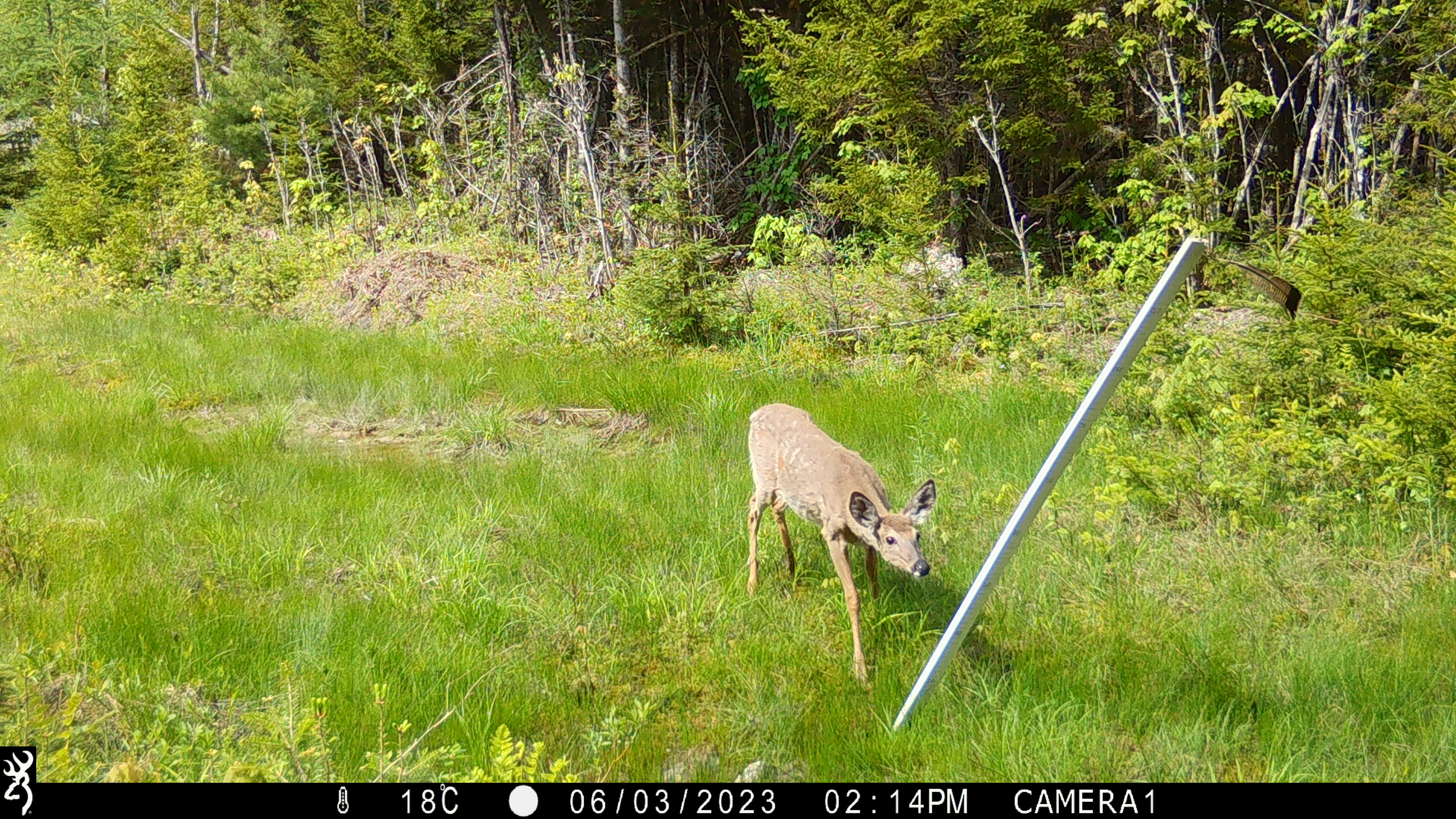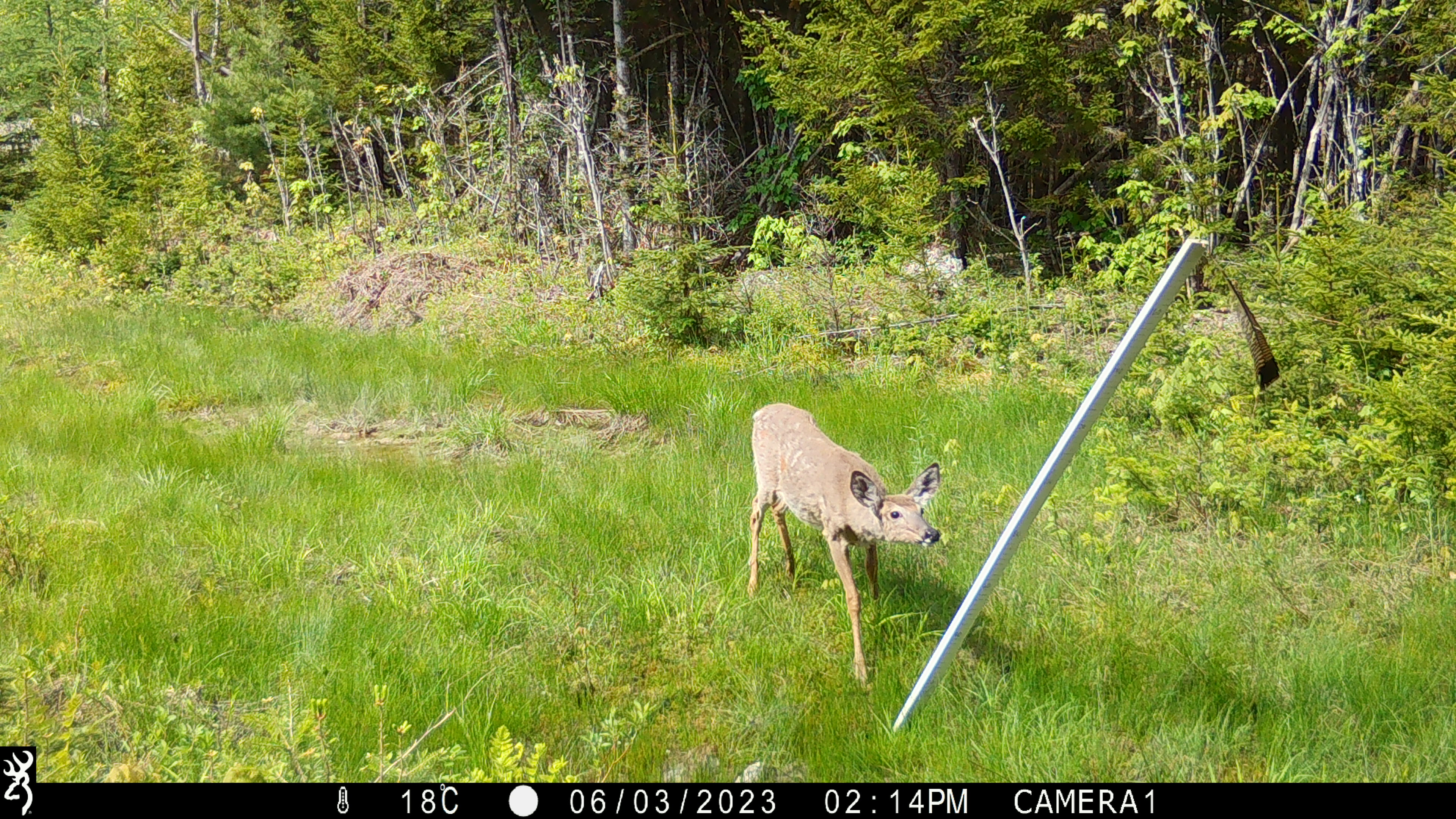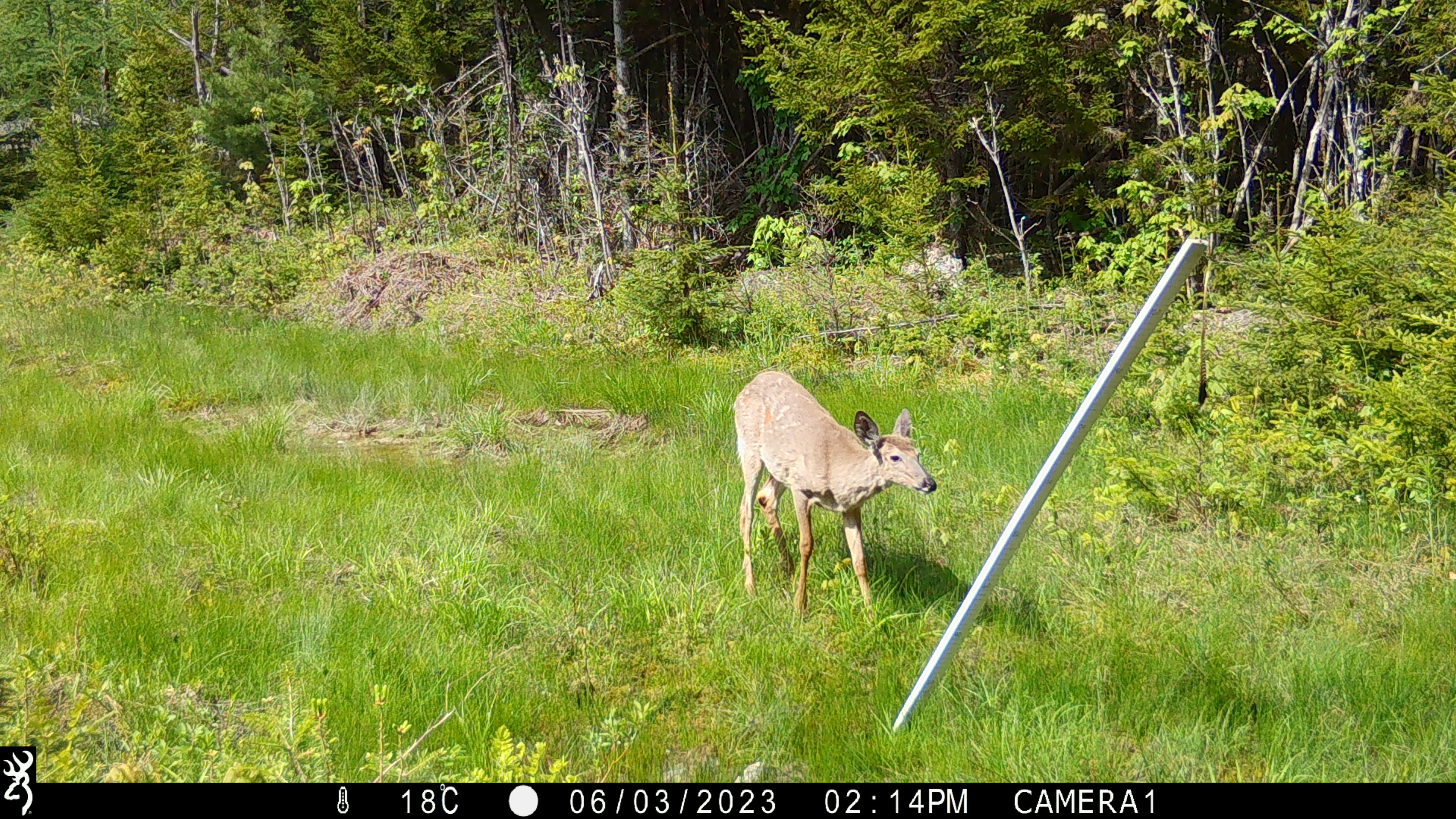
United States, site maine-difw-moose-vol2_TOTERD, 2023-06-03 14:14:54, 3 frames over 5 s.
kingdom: Animalia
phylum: Chordata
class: Mammalia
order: Artiodactyla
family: Cervidae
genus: Odocoileus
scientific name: Odocoileus virginianus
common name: white-tailed deer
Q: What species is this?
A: White-tailed deer (Odocoileus virginianus).